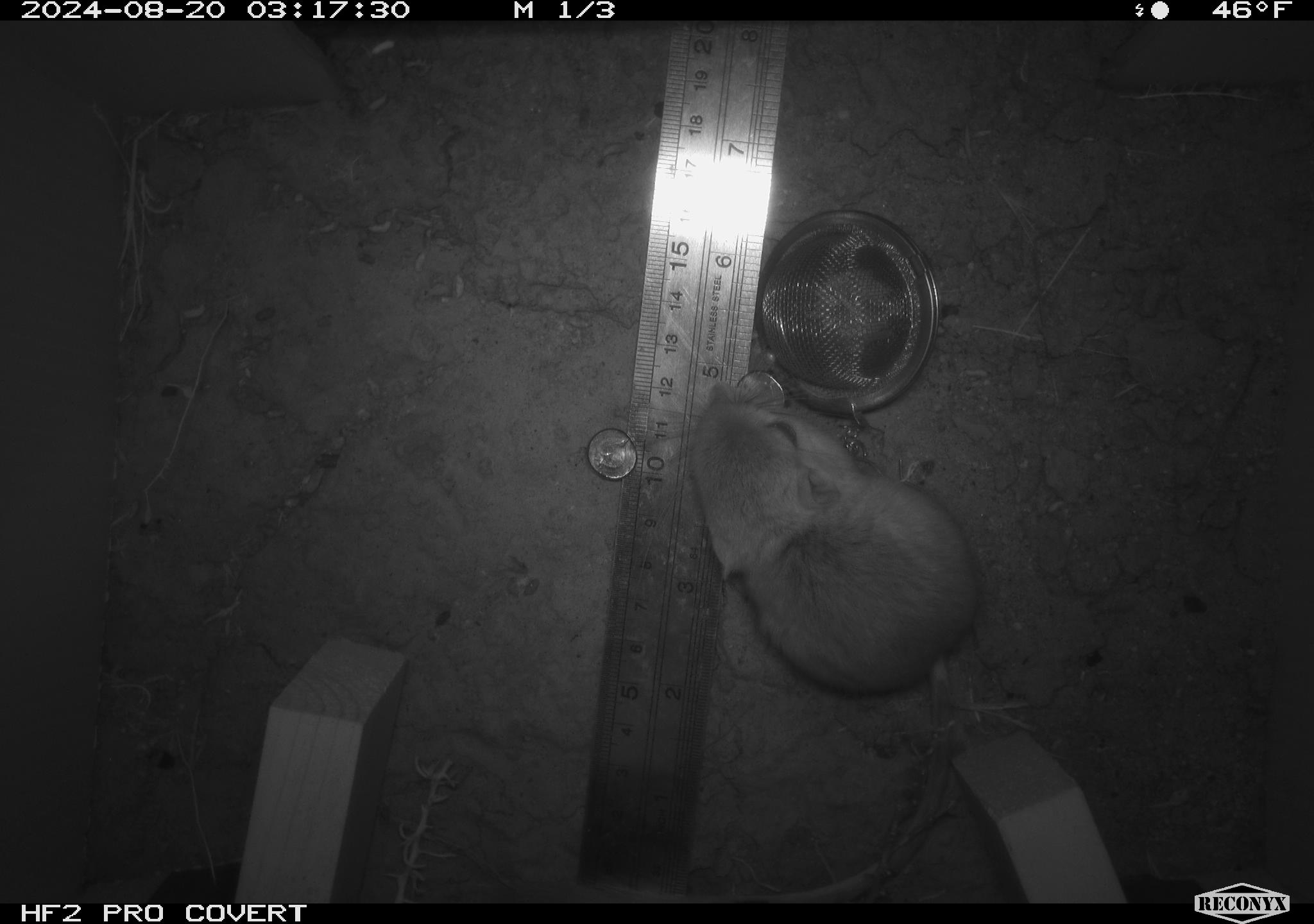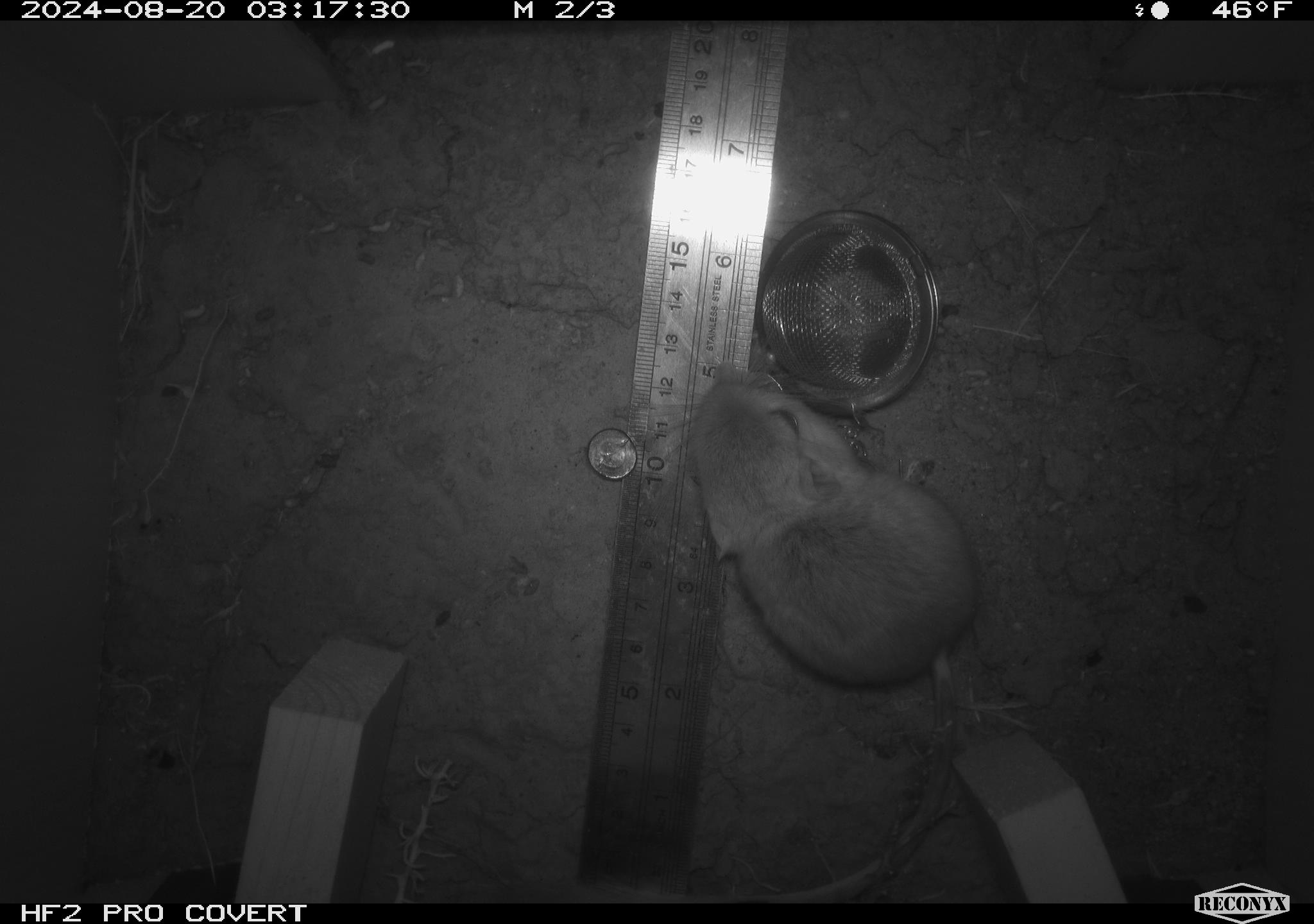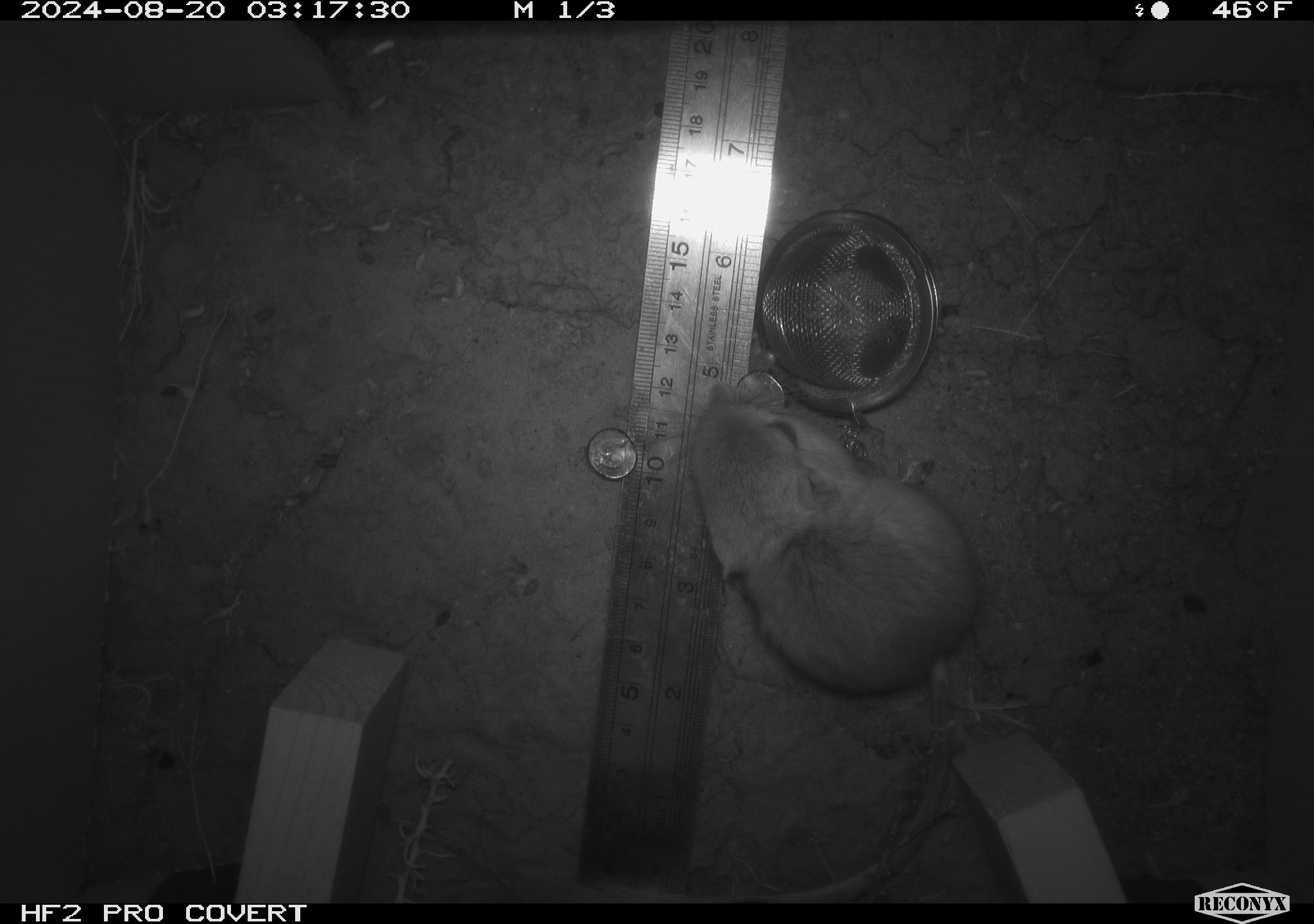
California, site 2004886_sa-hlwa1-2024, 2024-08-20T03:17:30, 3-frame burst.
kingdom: Animalia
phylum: Chordata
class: Mammalia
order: Rodentia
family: Heteromyidae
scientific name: Heteromyidae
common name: kangaroo rats and pocket mice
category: heteromyidae family